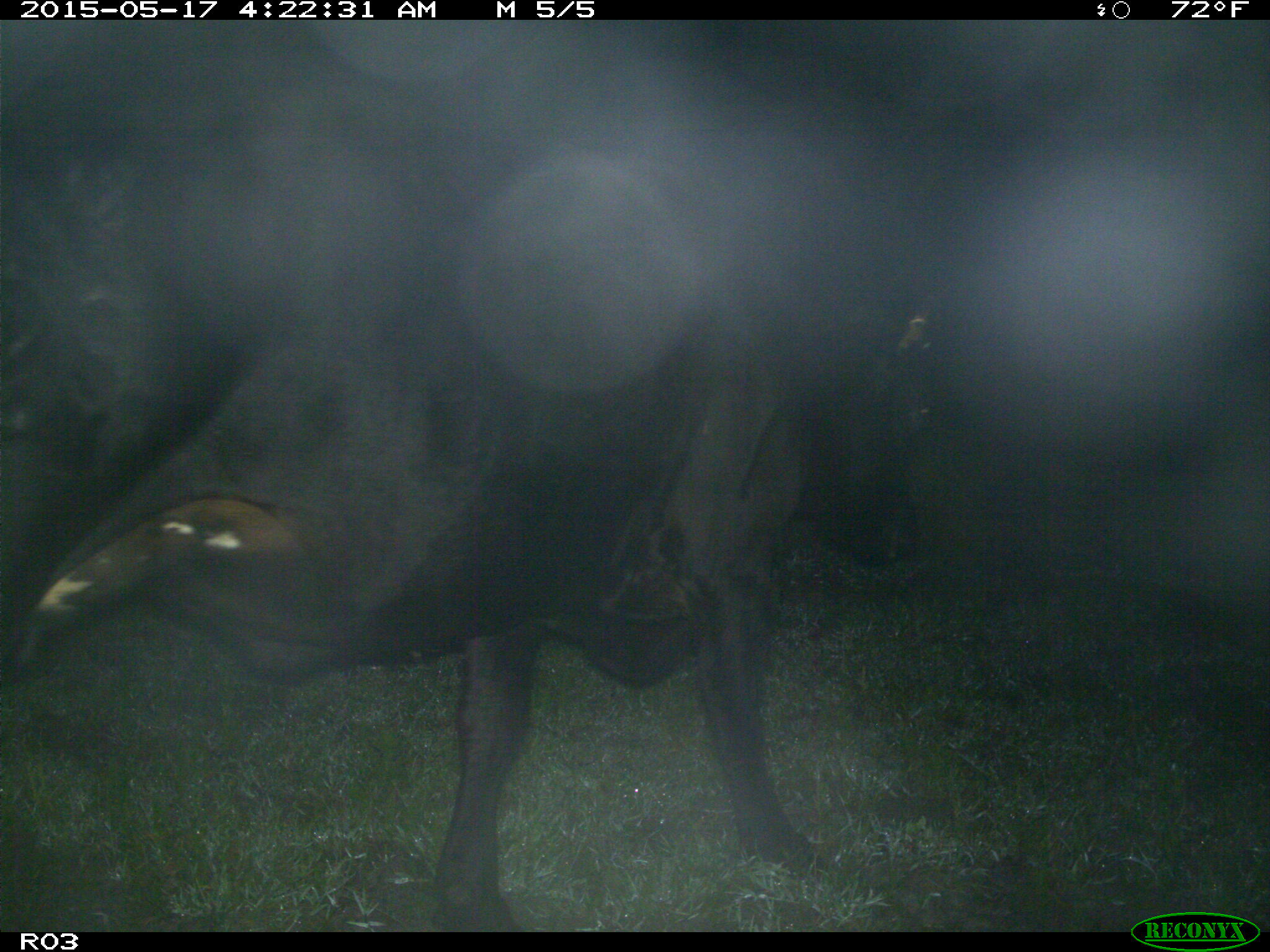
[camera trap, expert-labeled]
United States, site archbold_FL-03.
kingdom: Animalia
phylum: Chordata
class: Mammalia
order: Artiodactyla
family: Bovidae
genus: Bos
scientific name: Bos taurus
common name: domestic cow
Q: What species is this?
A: Bos taurus (domestic cow).